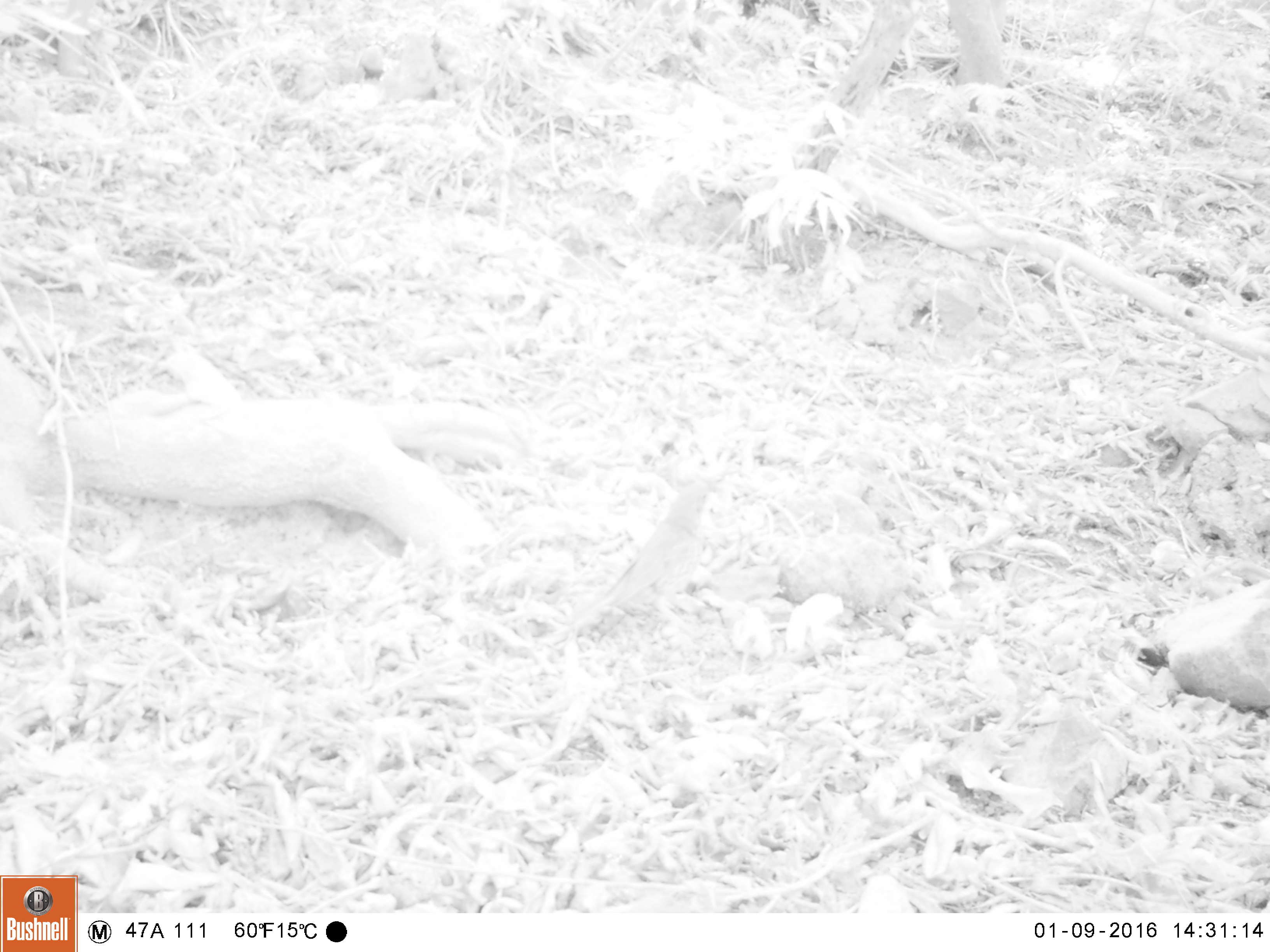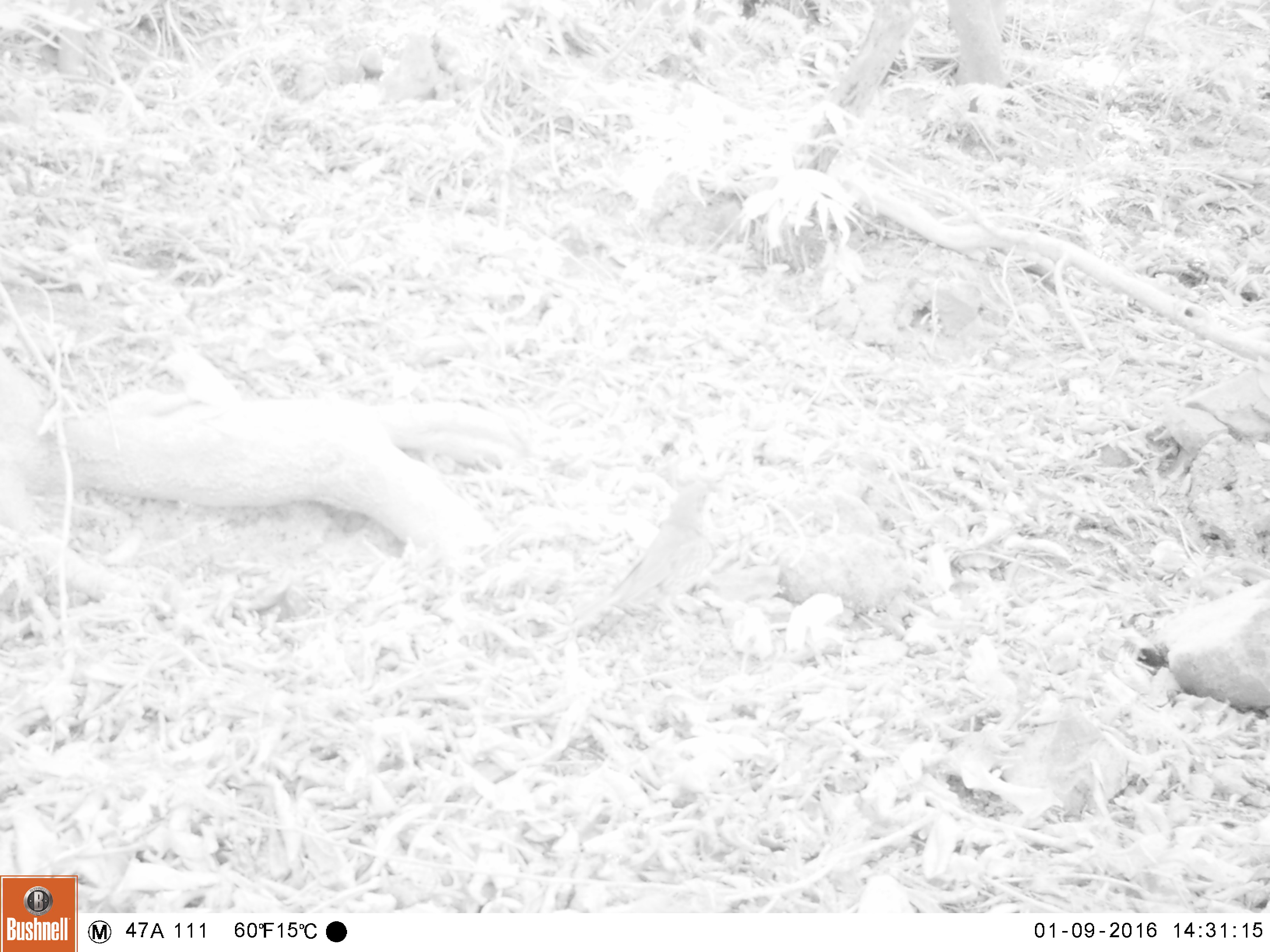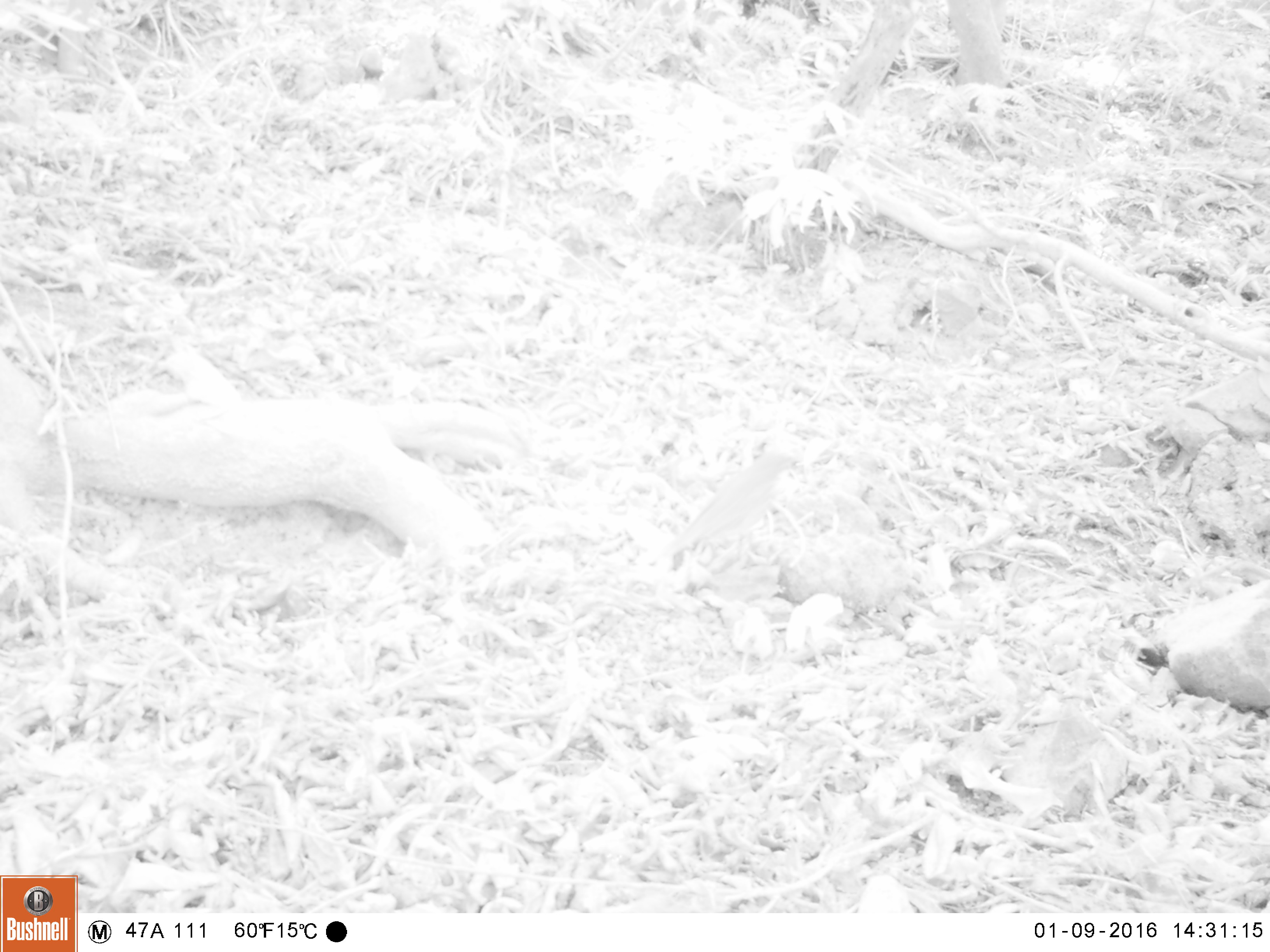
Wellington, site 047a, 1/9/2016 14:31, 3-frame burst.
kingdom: Animalia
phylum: Chordata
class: Aves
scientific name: Aves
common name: bird